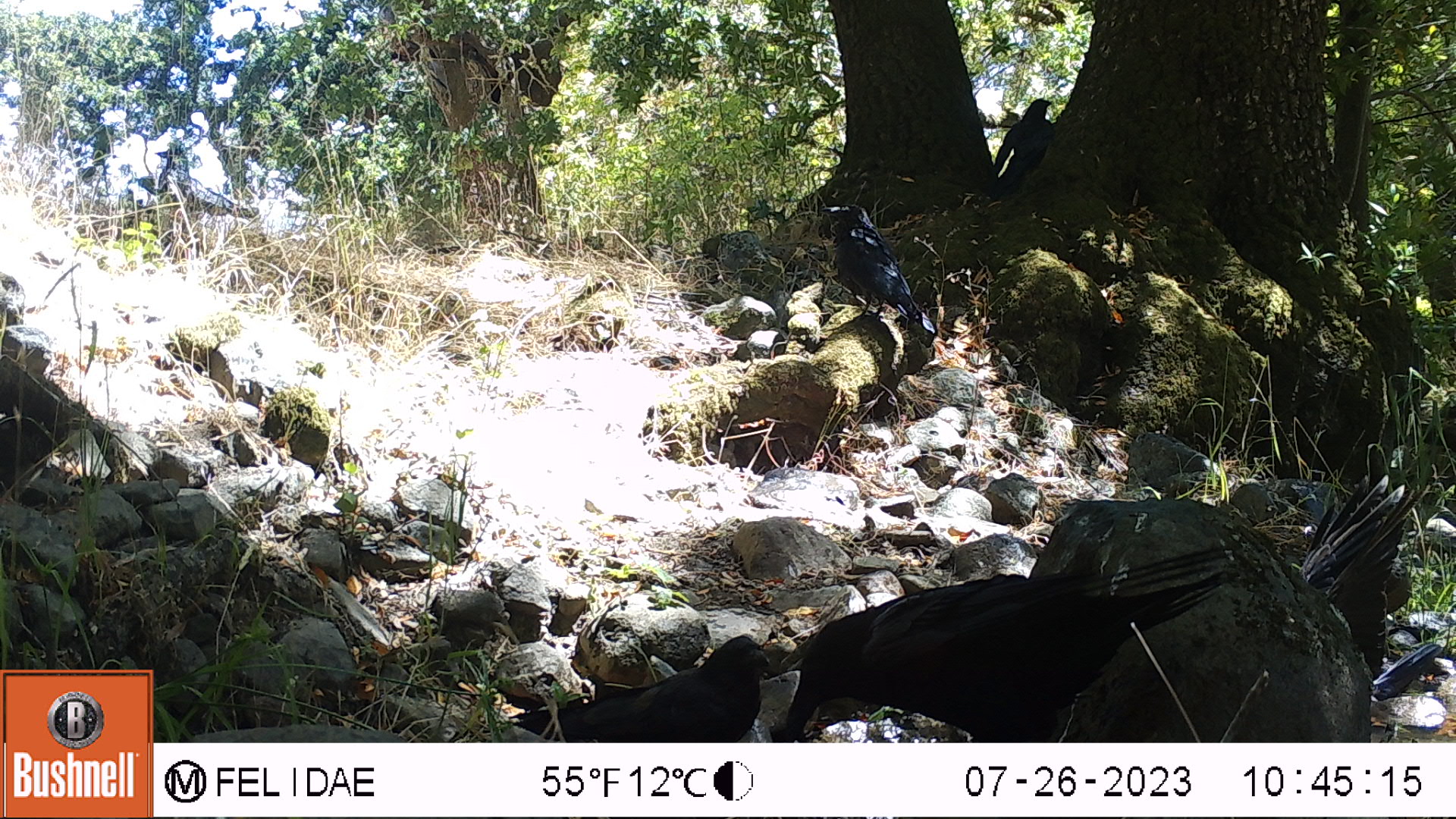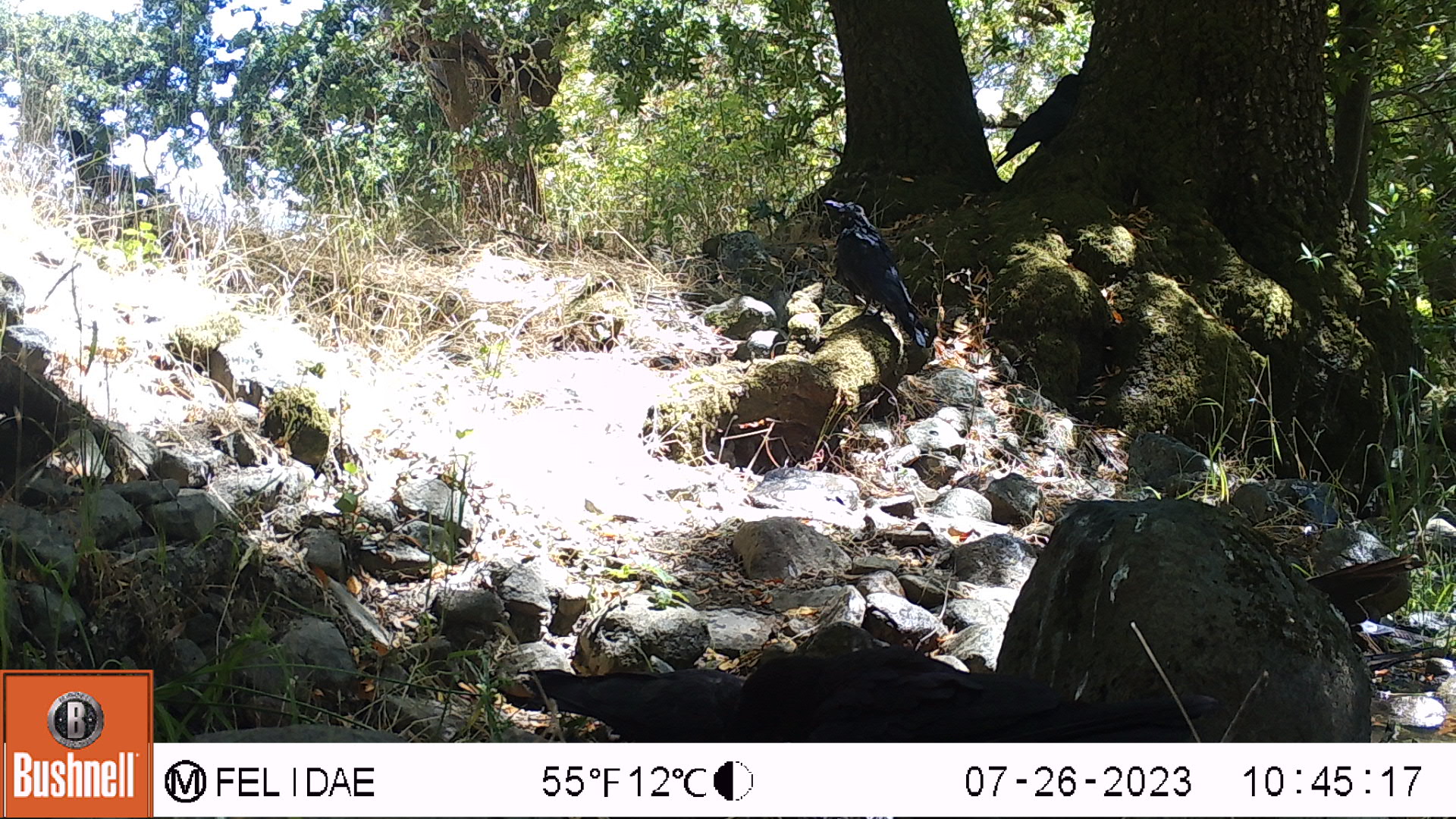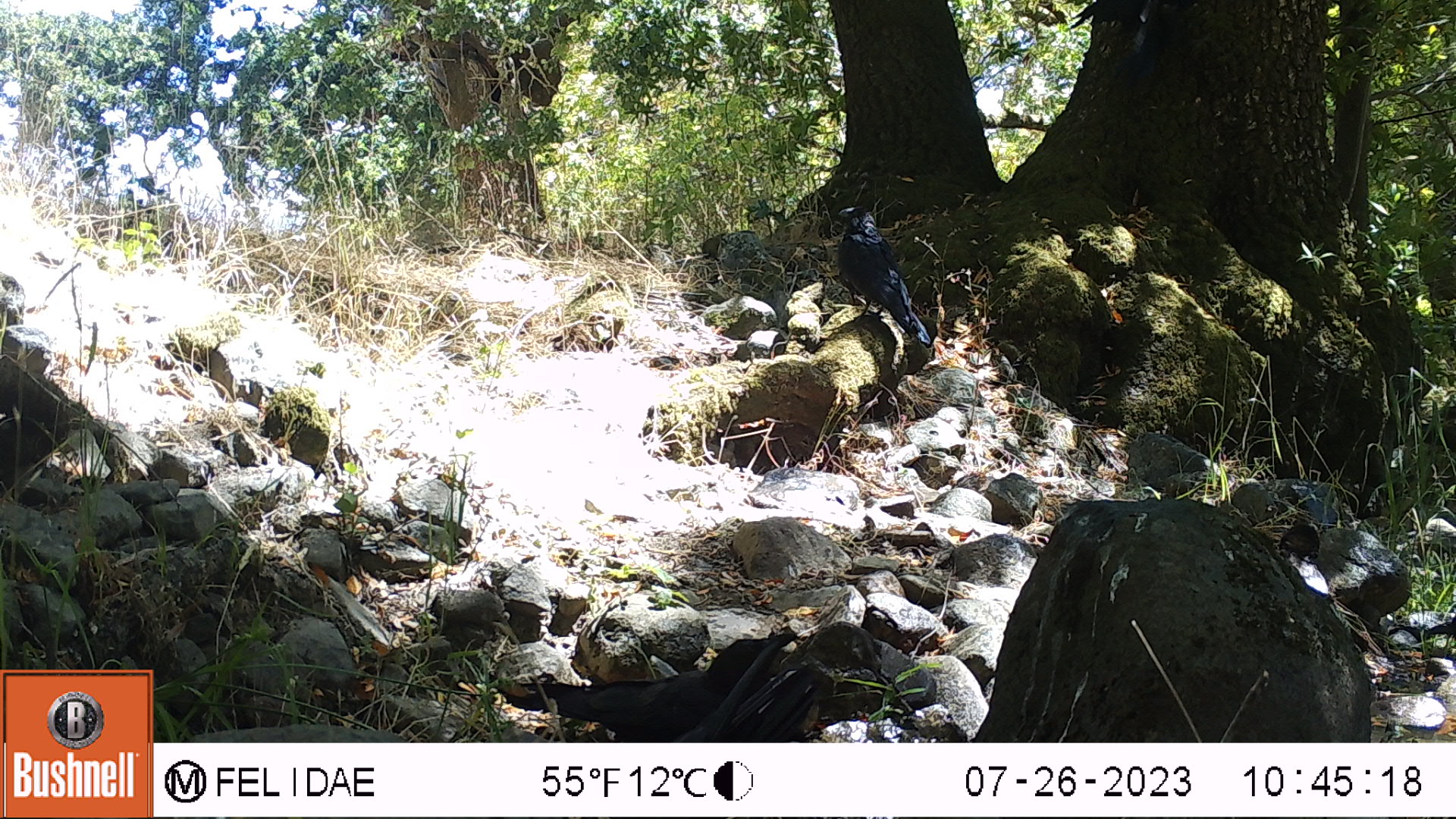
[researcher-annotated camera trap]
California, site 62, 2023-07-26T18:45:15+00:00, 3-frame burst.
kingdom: Animalia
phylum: Chordata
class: Aves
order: Passeriformes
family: Corvidae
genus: Corvus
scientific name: Corvus brachyrhynchos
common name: american crow